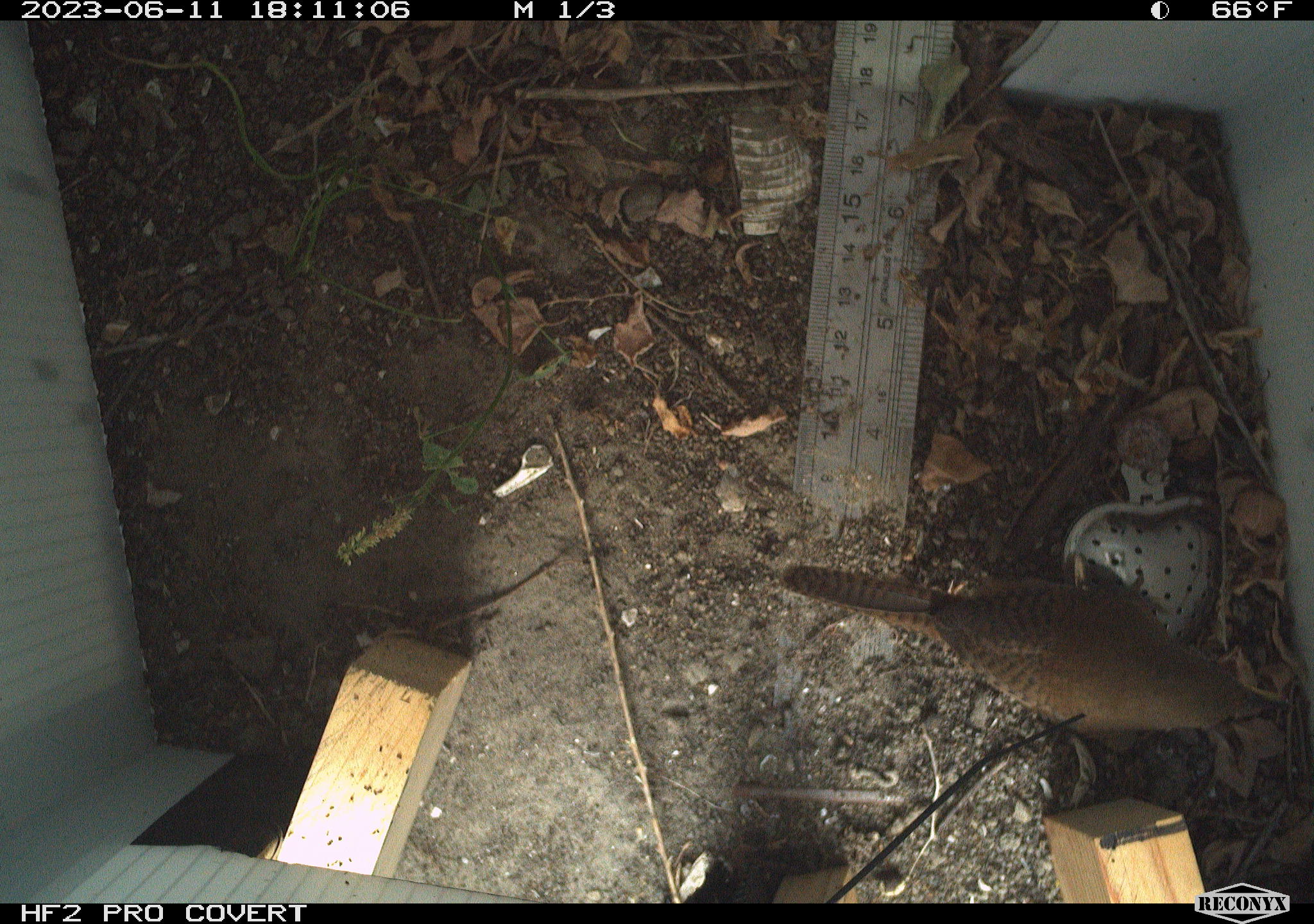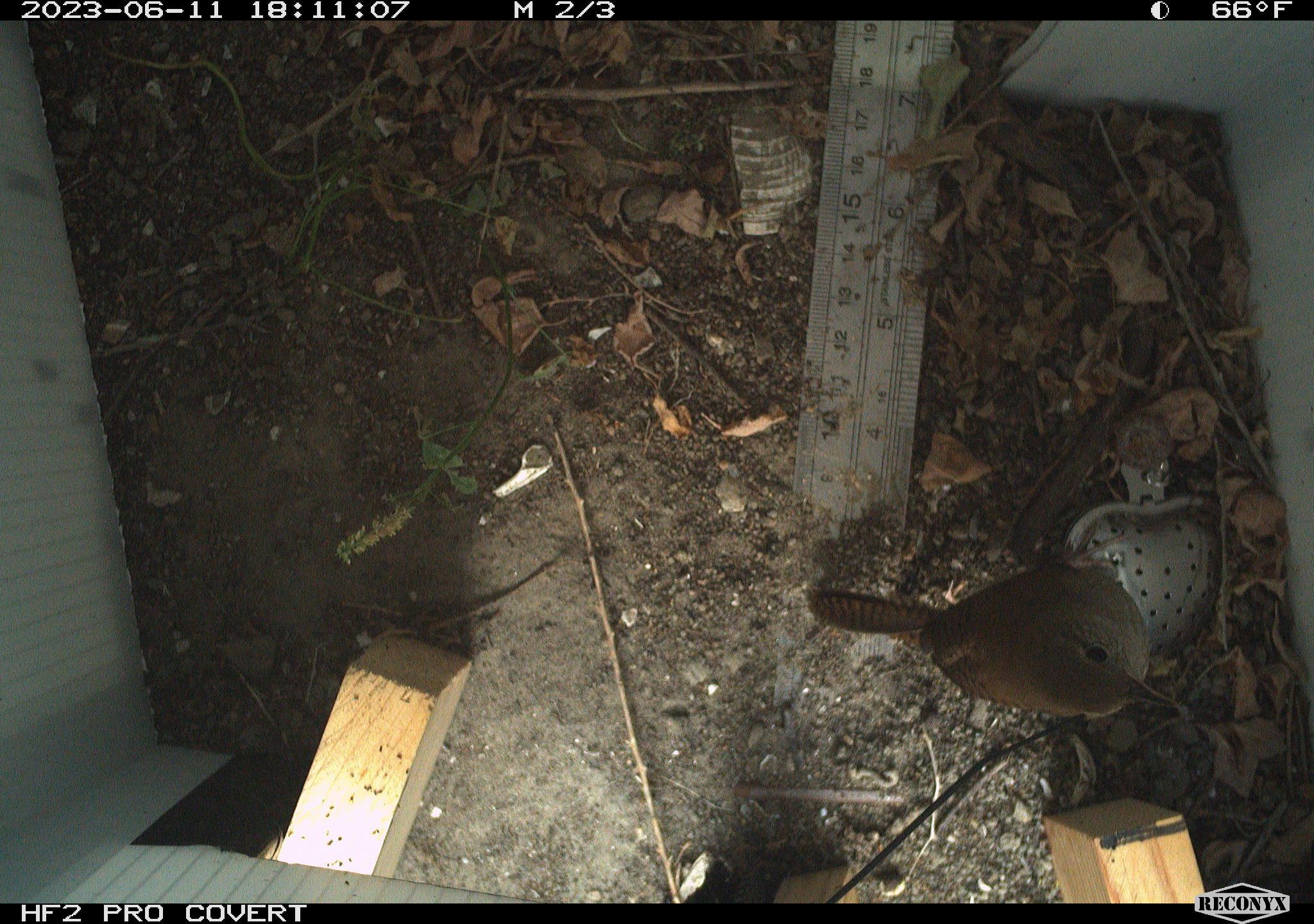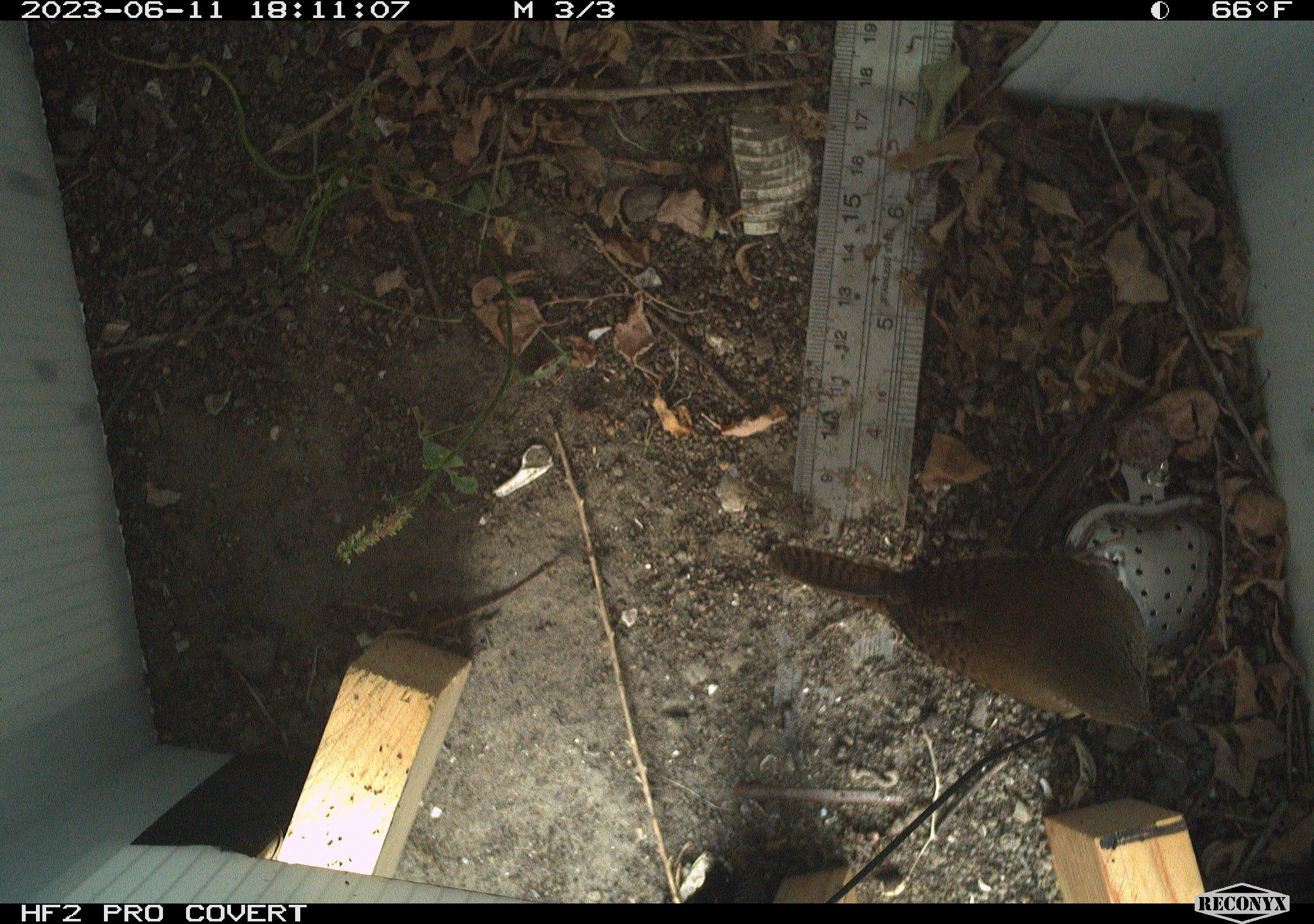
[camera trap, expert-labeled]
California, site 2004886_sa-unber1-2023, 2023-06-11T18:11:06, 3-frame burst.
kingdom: Animalia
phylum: Chordata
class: Aves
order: Passeriformes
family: Troglodytidae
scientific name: Troglodytidae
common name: wren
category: troglodytidae family